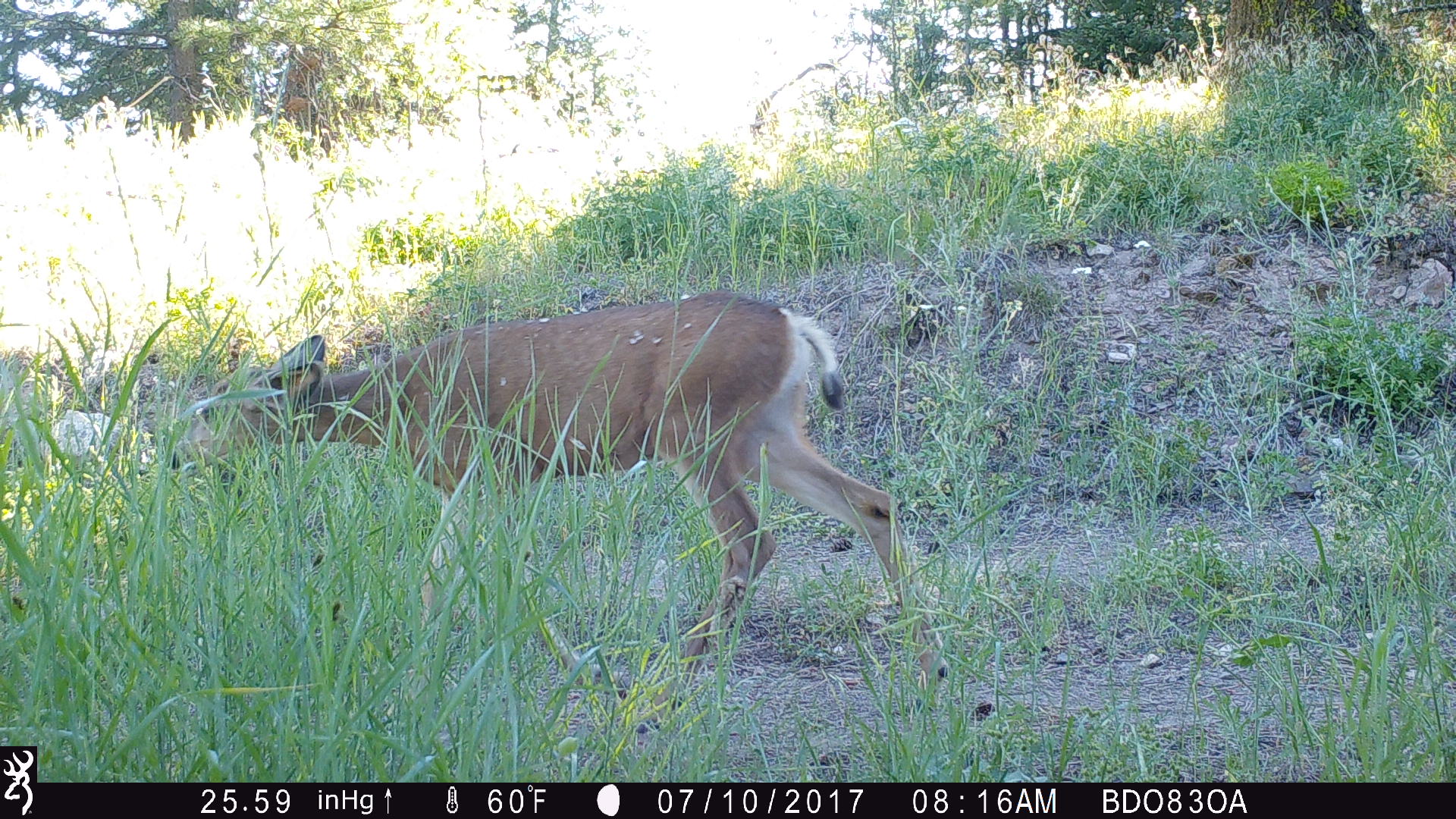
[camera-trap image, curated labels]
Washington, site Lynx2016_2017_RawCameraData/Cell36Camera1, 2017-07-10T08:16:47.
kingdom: Animalia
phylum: Chordata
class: Mammalia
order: Artiodactyla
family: Cervidae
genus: Odocoileus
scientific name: Odocoileus hemionus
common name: mule deer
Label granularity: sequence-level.